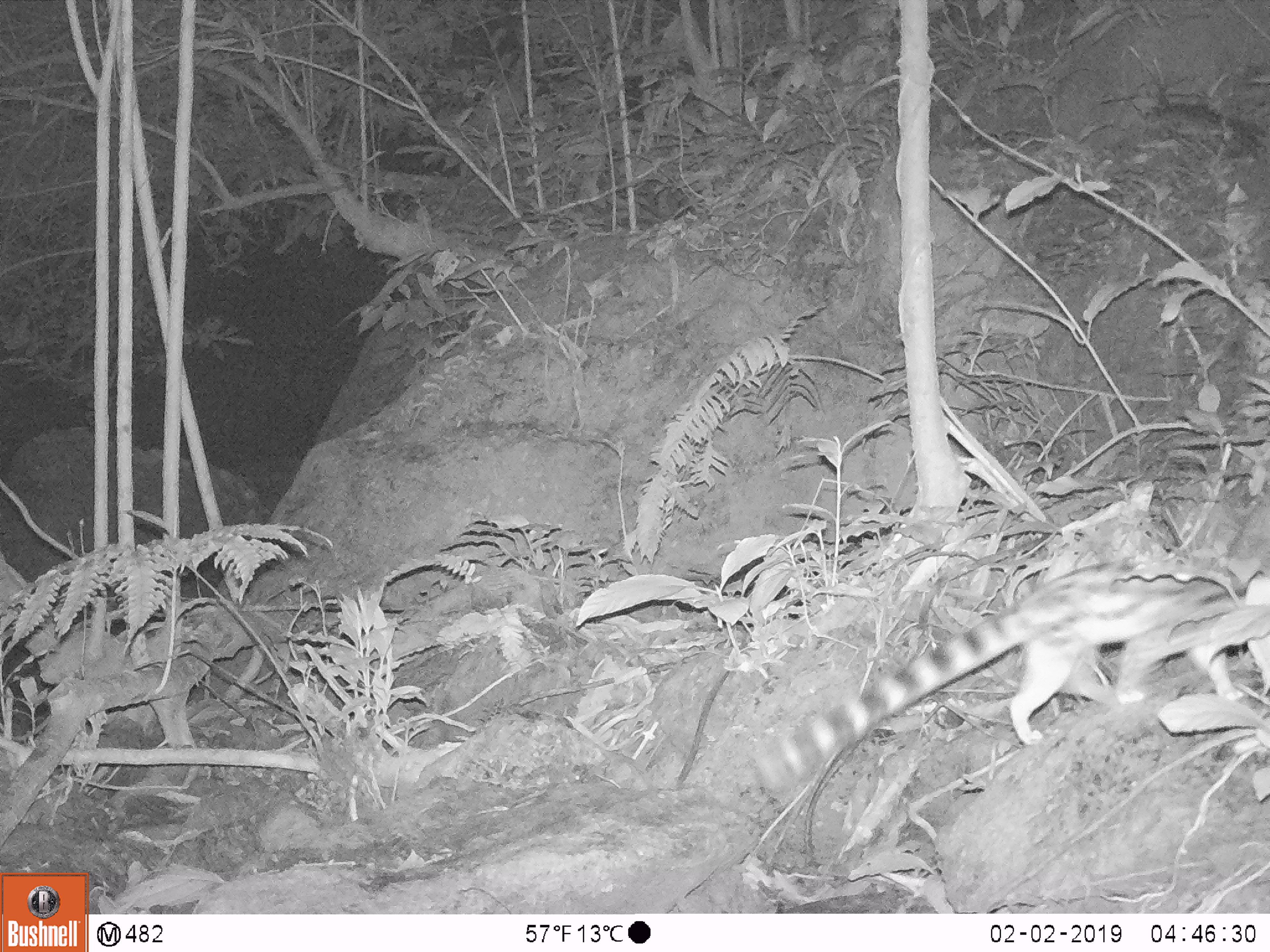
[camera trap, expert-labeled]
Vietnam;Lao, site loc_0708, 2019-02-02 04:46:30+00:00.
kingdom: Animalia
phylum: Chordata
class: Mammalia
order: Carnivora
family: Prionodontidae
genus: Prionodon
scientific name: Prionodon pardicolor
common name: spotted linsang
Spotted linsang (Prionodon pardicolor). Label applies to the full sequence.